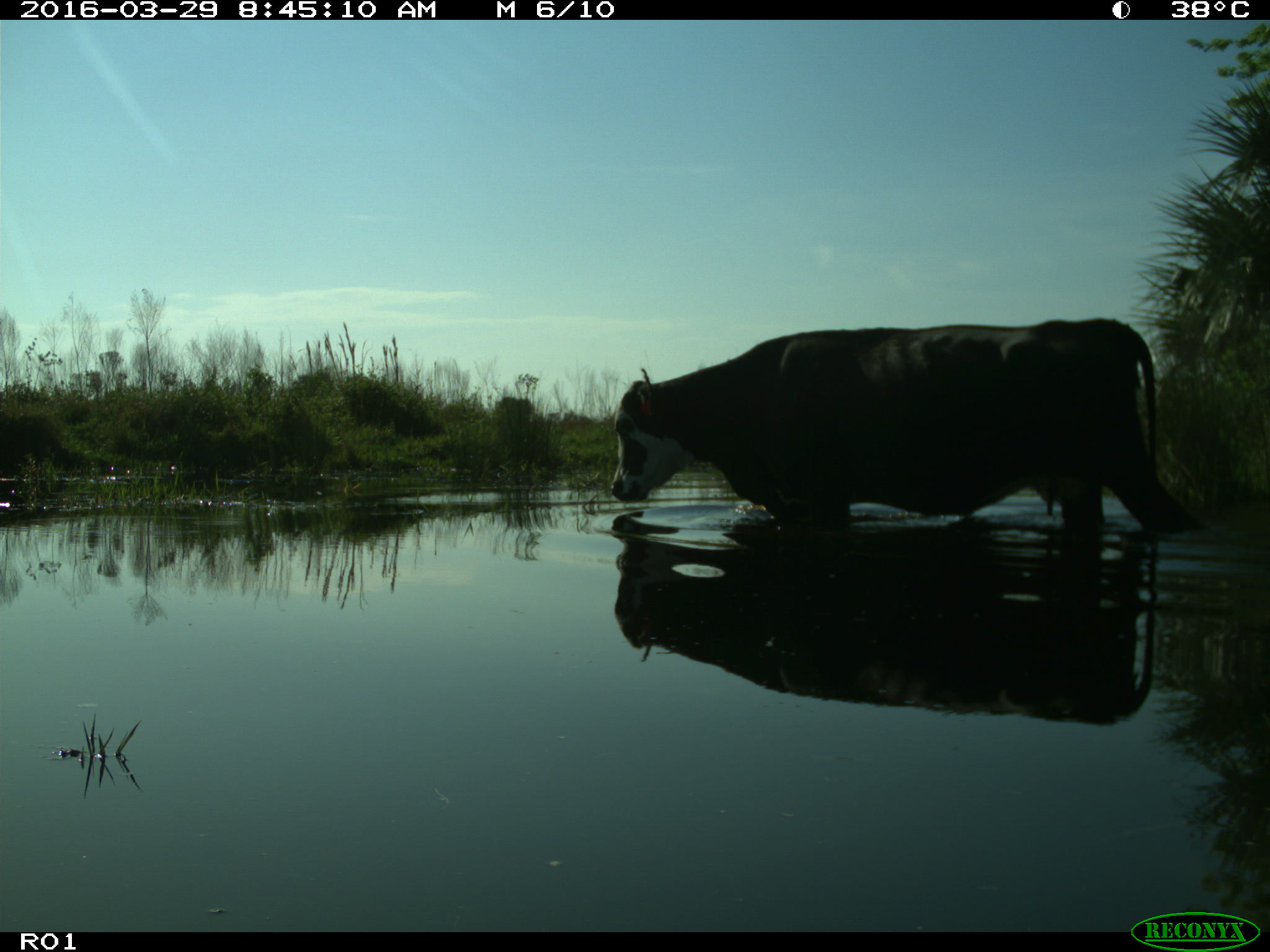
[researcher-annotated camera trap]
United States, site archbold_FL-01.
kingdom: Animalia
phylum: Chordata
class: Mammalia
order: Artiodactyla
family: Bovidae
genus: Bos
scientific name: Bos taurus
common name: domestic cow